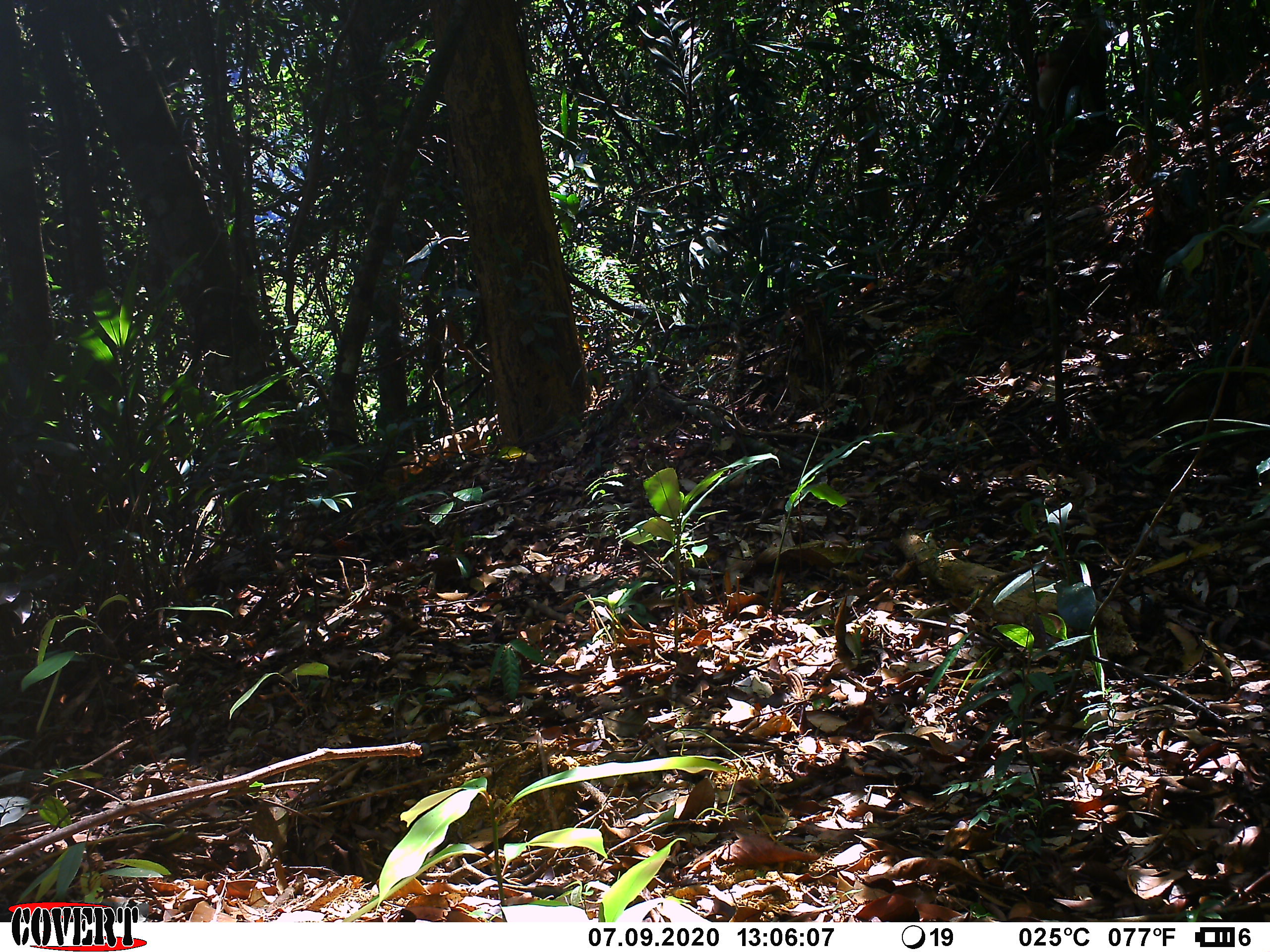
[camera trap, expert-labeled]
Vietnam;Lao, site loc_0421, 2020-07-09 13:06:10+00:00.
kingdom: Animalia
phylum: Chordata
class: Mammalia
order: Primates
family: Cercopithecidae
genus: Macaca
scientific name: Macaca nemestrina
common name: pig-tailed macaque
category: pig tailed macaque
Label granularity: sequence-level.